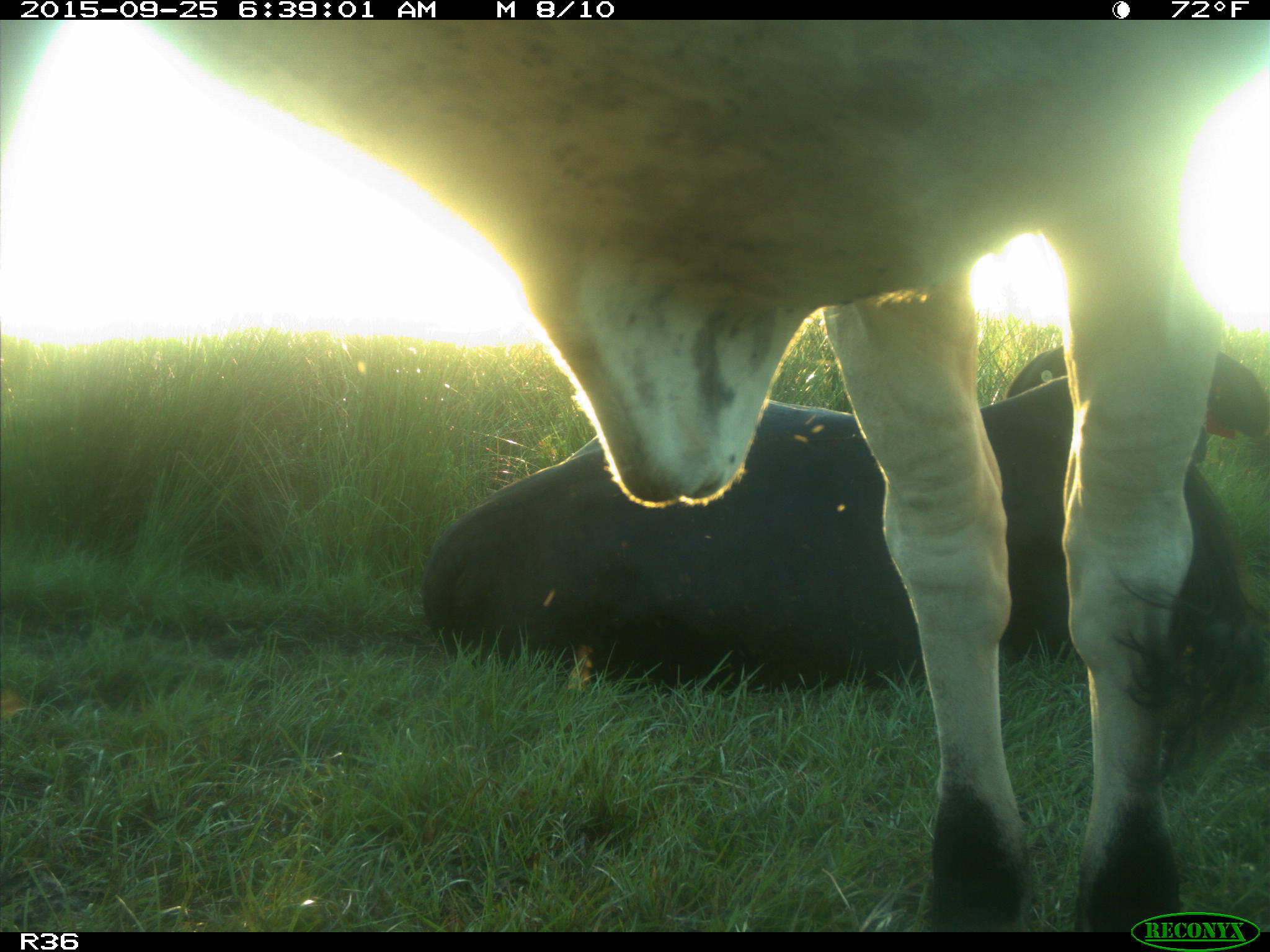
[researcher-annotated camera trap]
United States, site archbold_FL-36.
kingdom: Animalia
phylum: Chordata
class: Mammalia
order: Artiodactyla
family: Bovidae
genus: Bos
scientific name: Bos taurus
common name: domestic cow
Bos taurus (domestic cow).